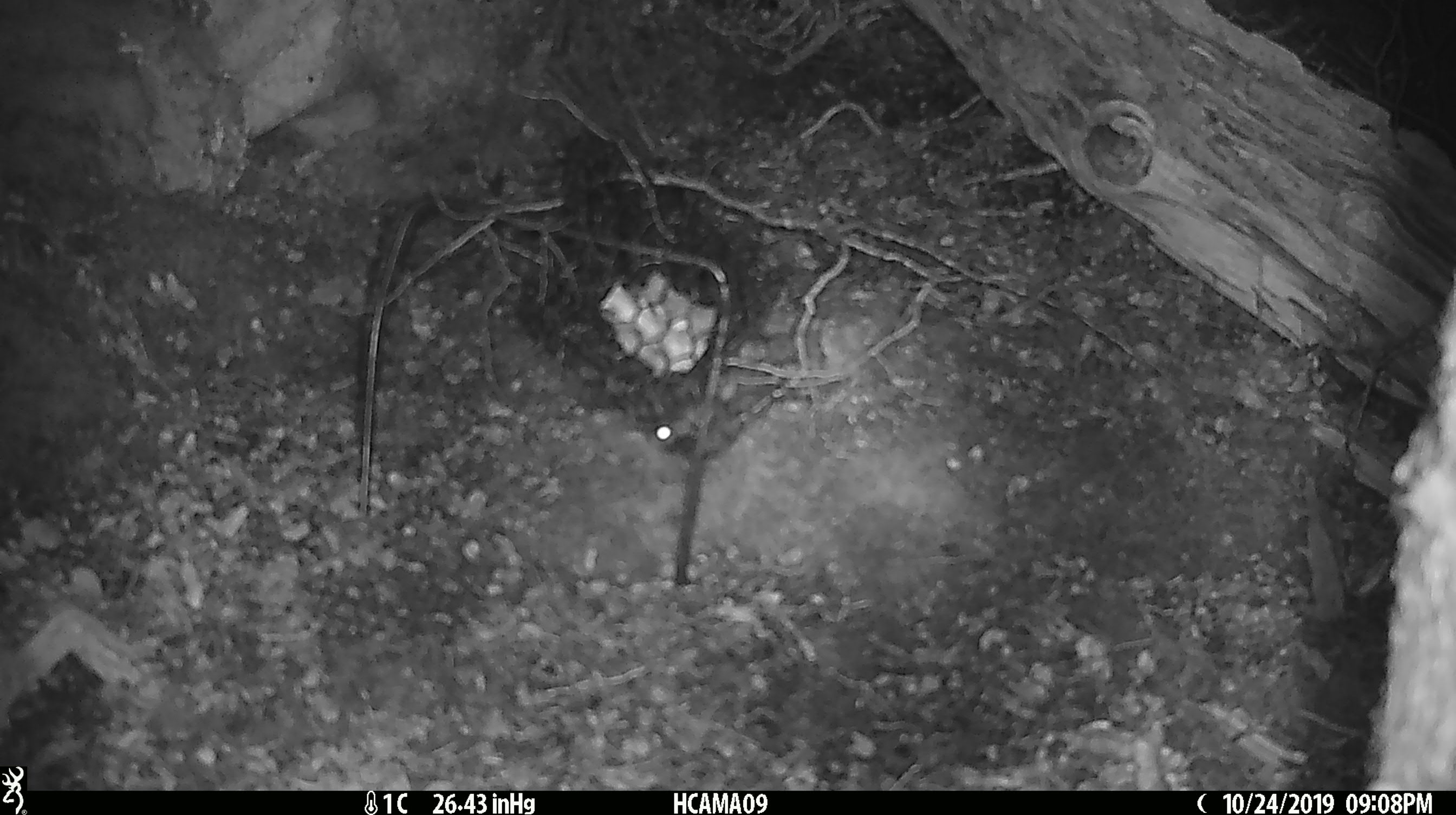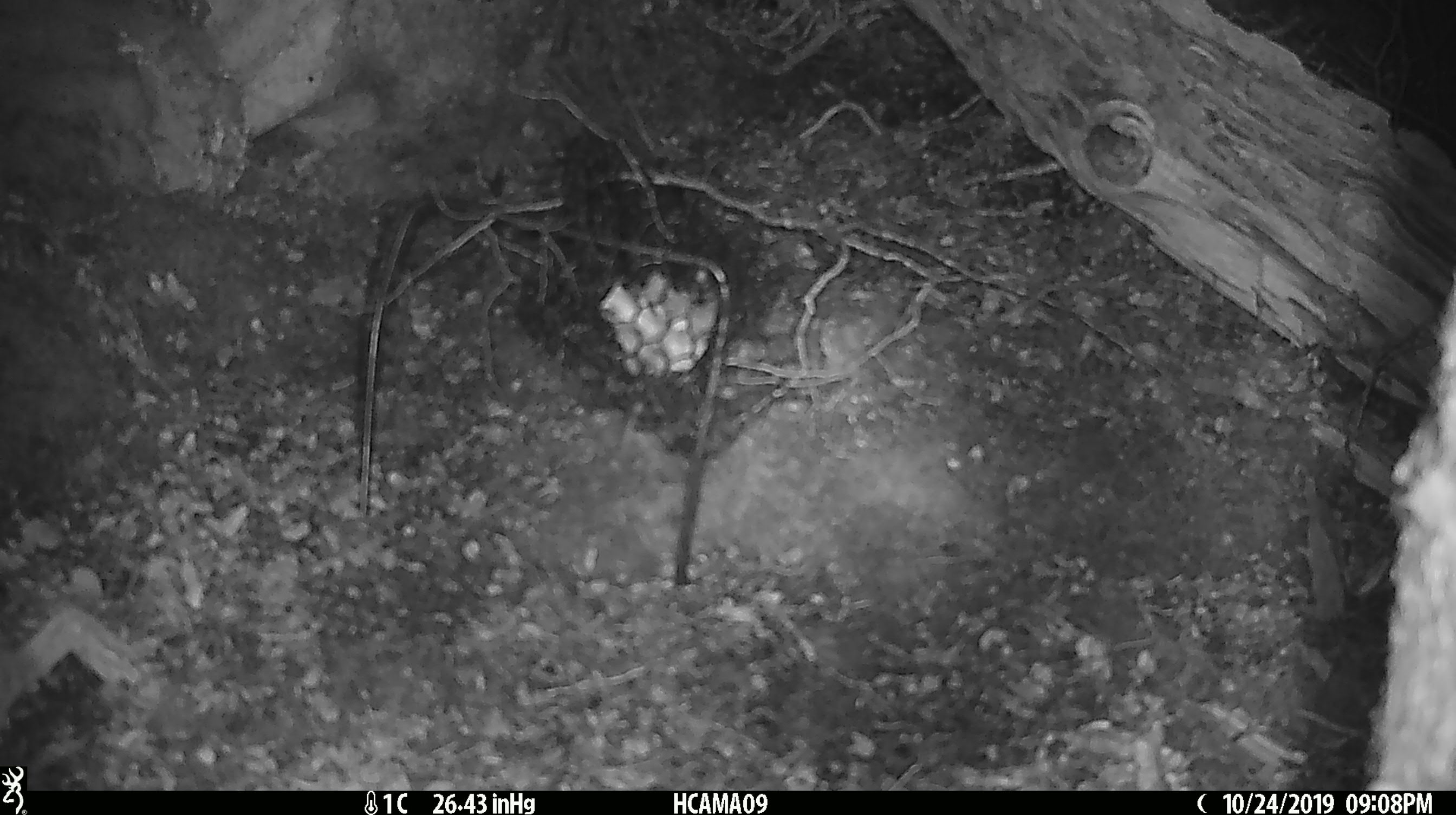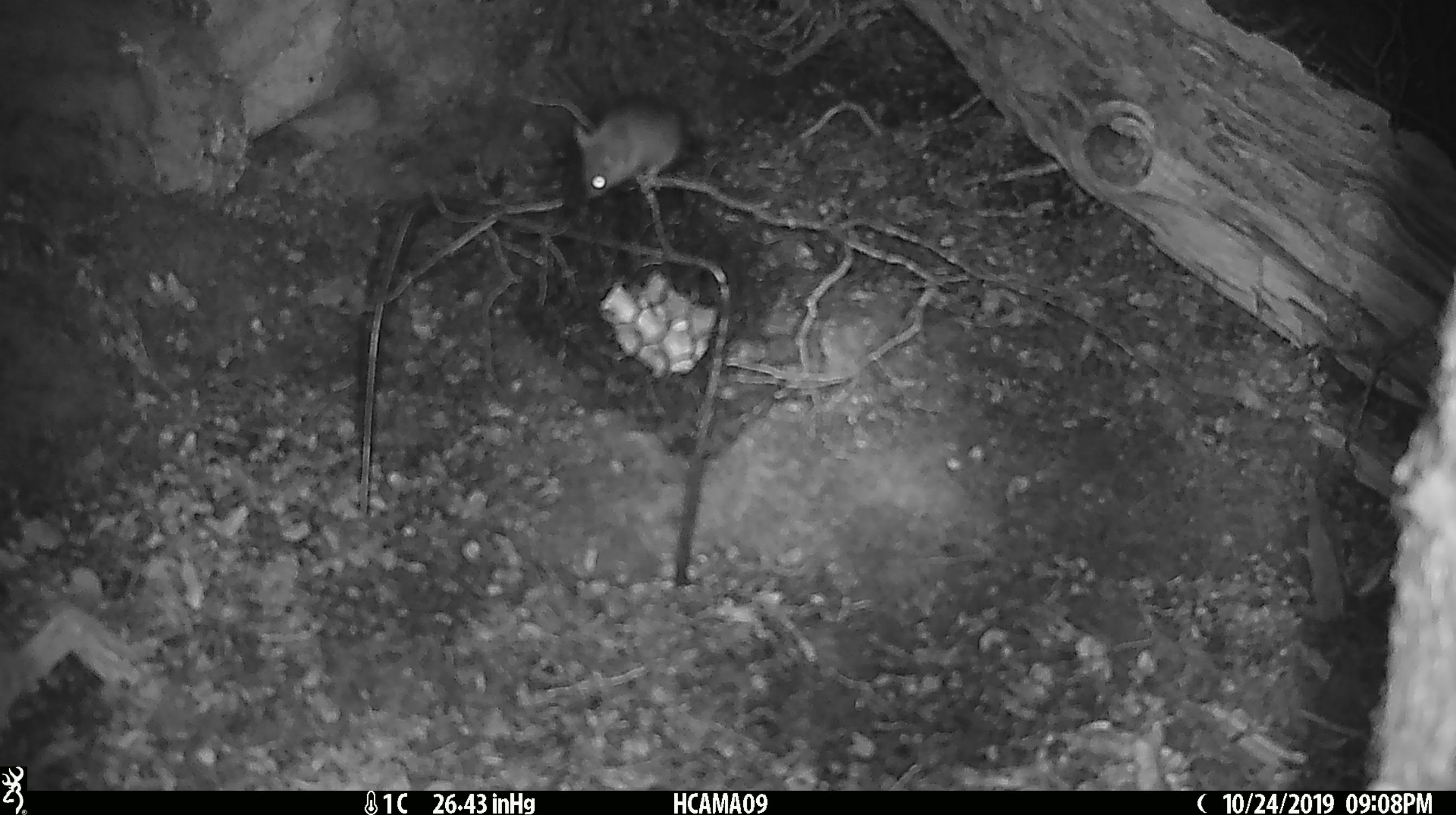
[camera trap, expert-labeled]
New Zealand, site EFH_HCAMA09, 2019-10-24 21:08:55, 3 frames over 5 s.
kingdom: Animalia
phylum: Chordata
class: Mammalia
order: Rodentia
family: Muridae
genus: Mus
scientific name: Mus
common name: mouse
Mouse (Mus).